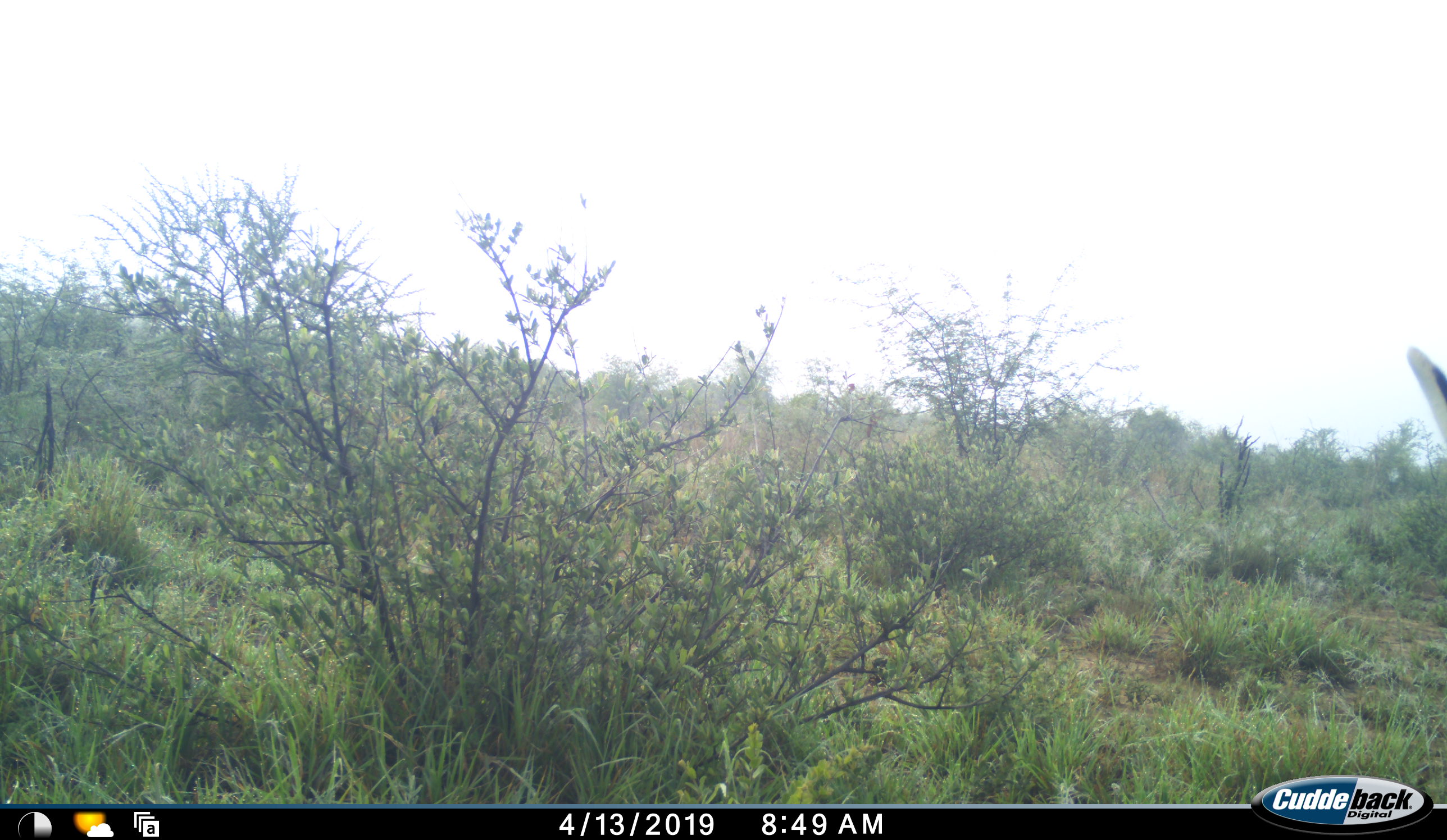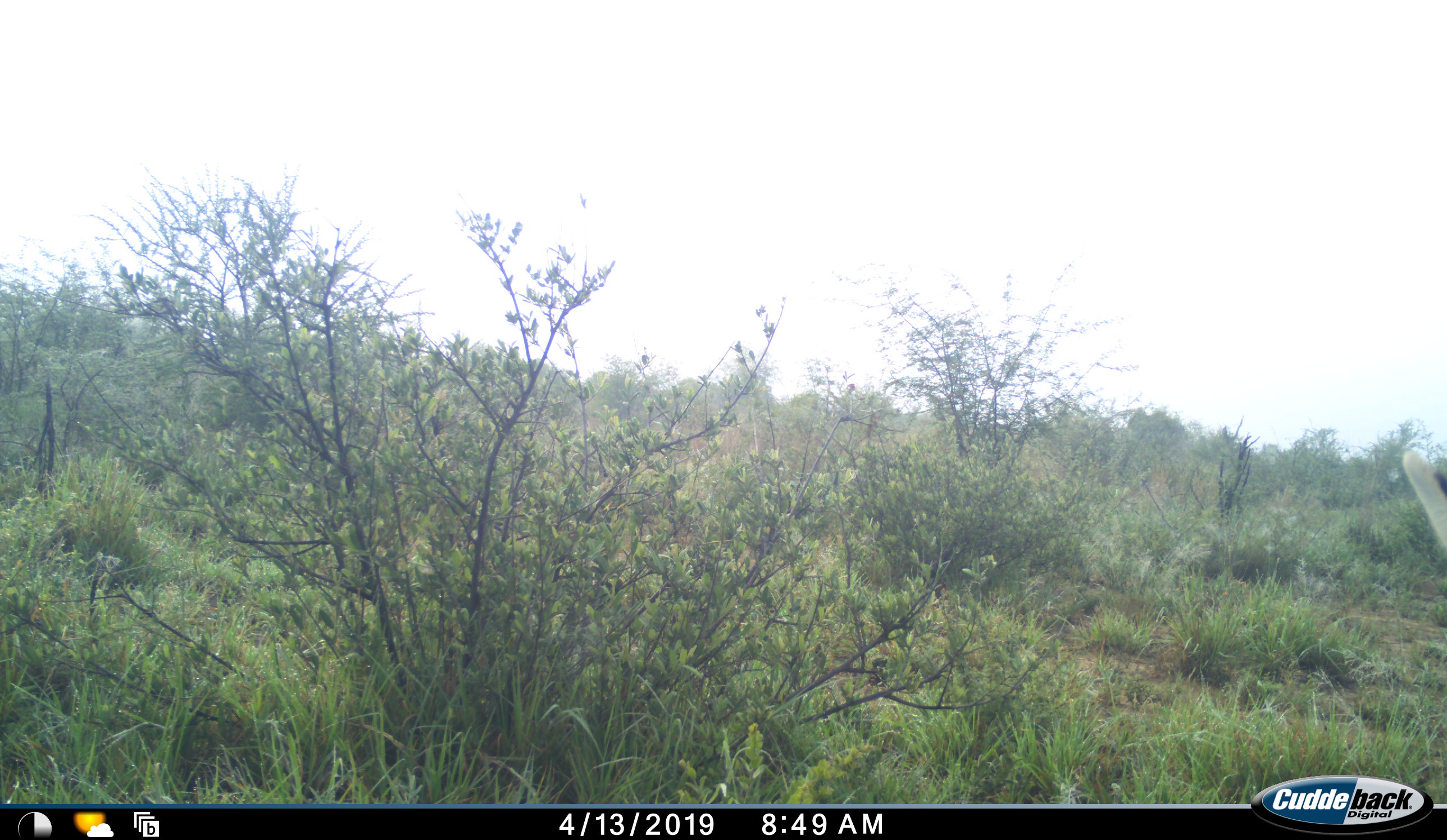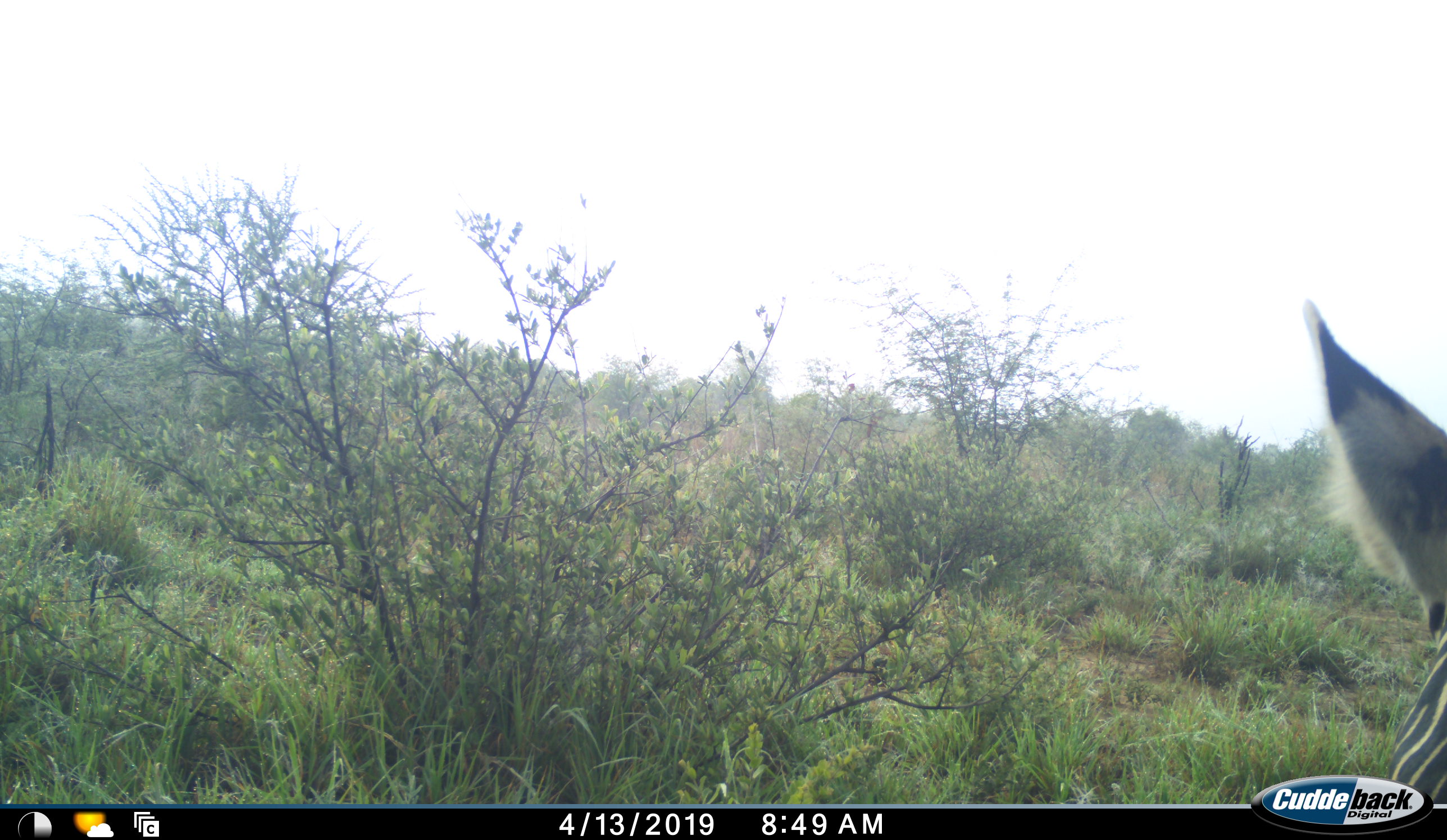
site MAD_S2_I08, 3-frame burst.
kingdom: Animalia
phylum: Chordata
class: Mammalia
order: Perissodactyla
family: Equidae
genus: Equus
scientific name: Equus quagga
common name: plains zebra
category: zebraplains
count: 1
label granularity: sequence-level